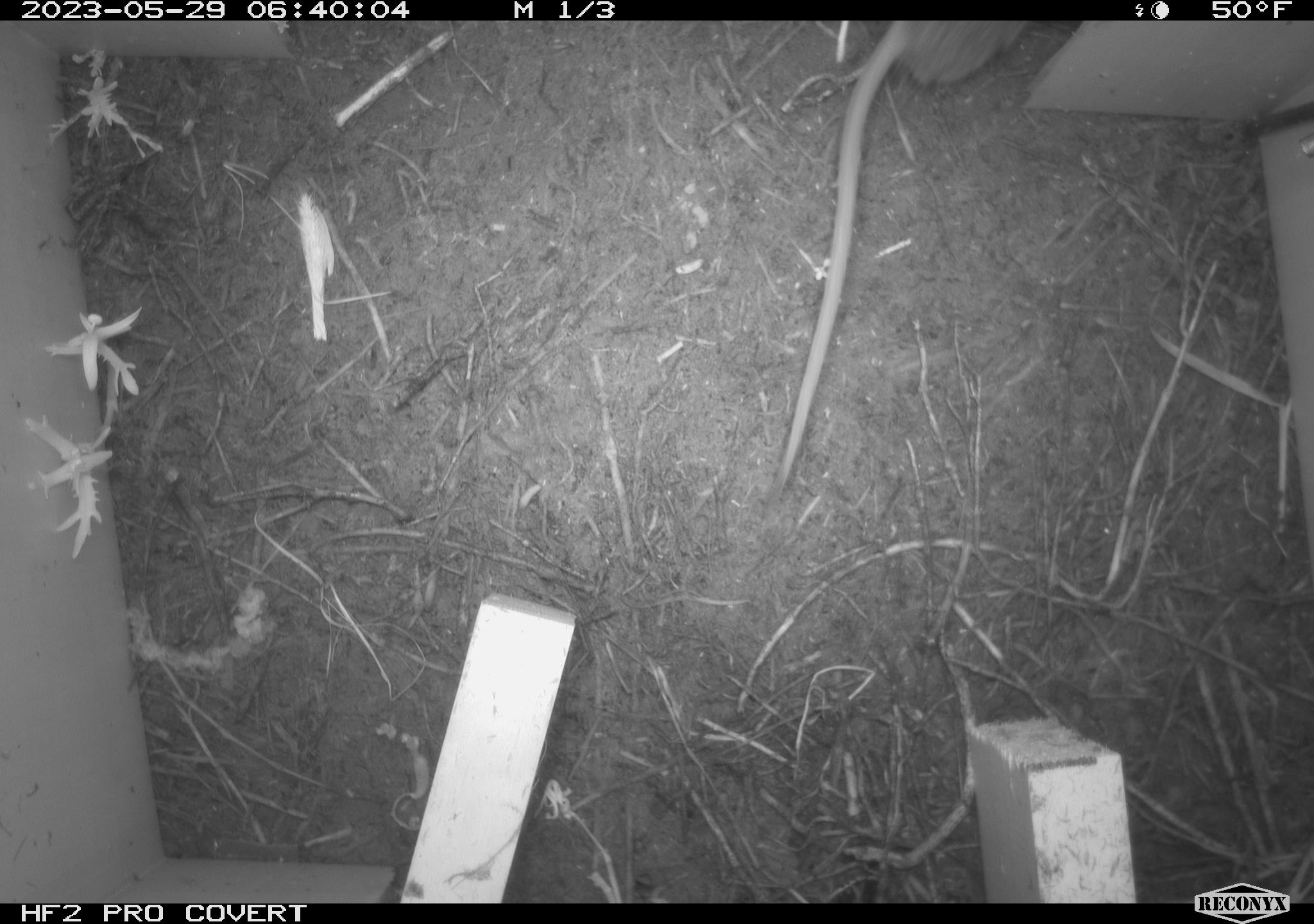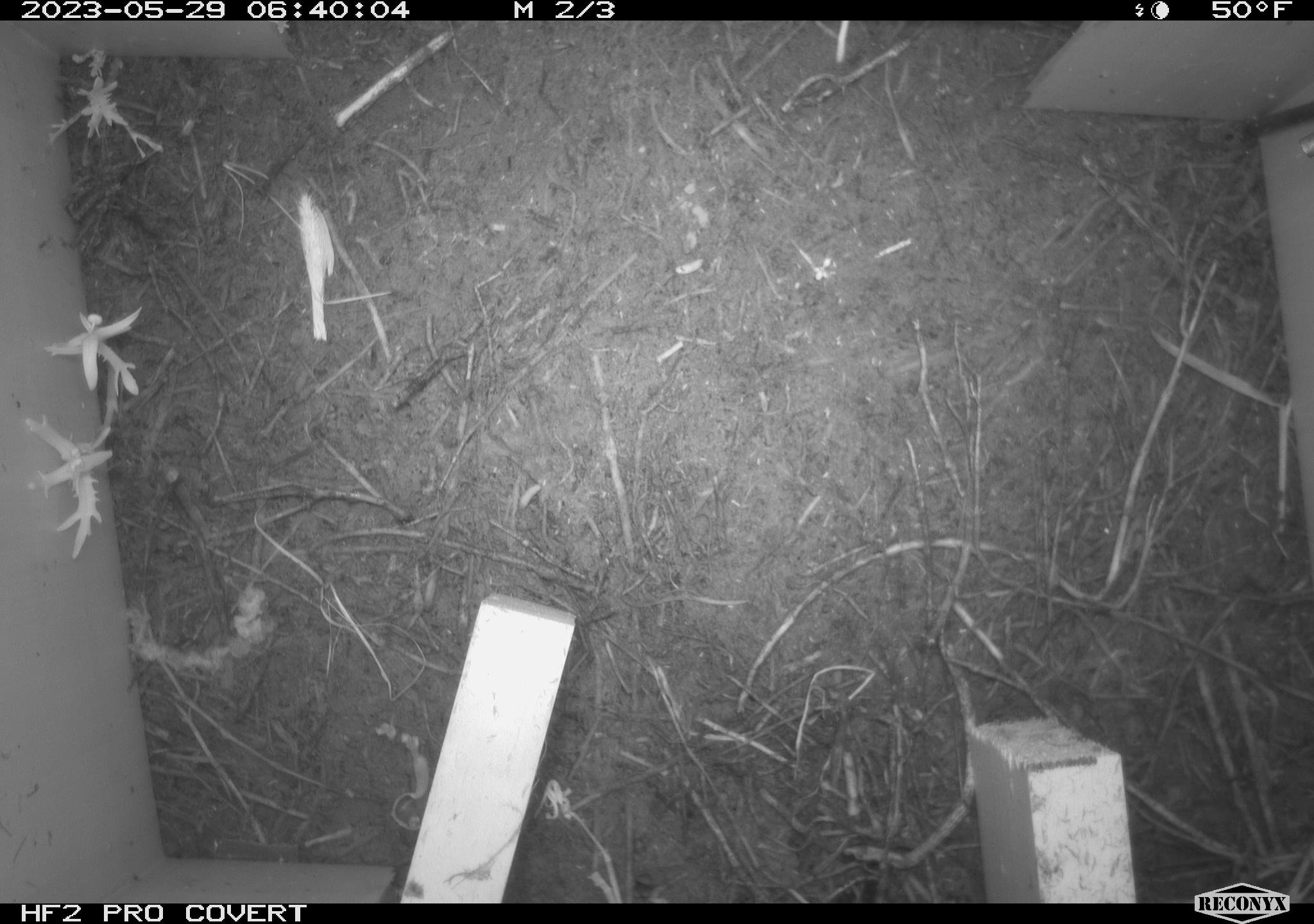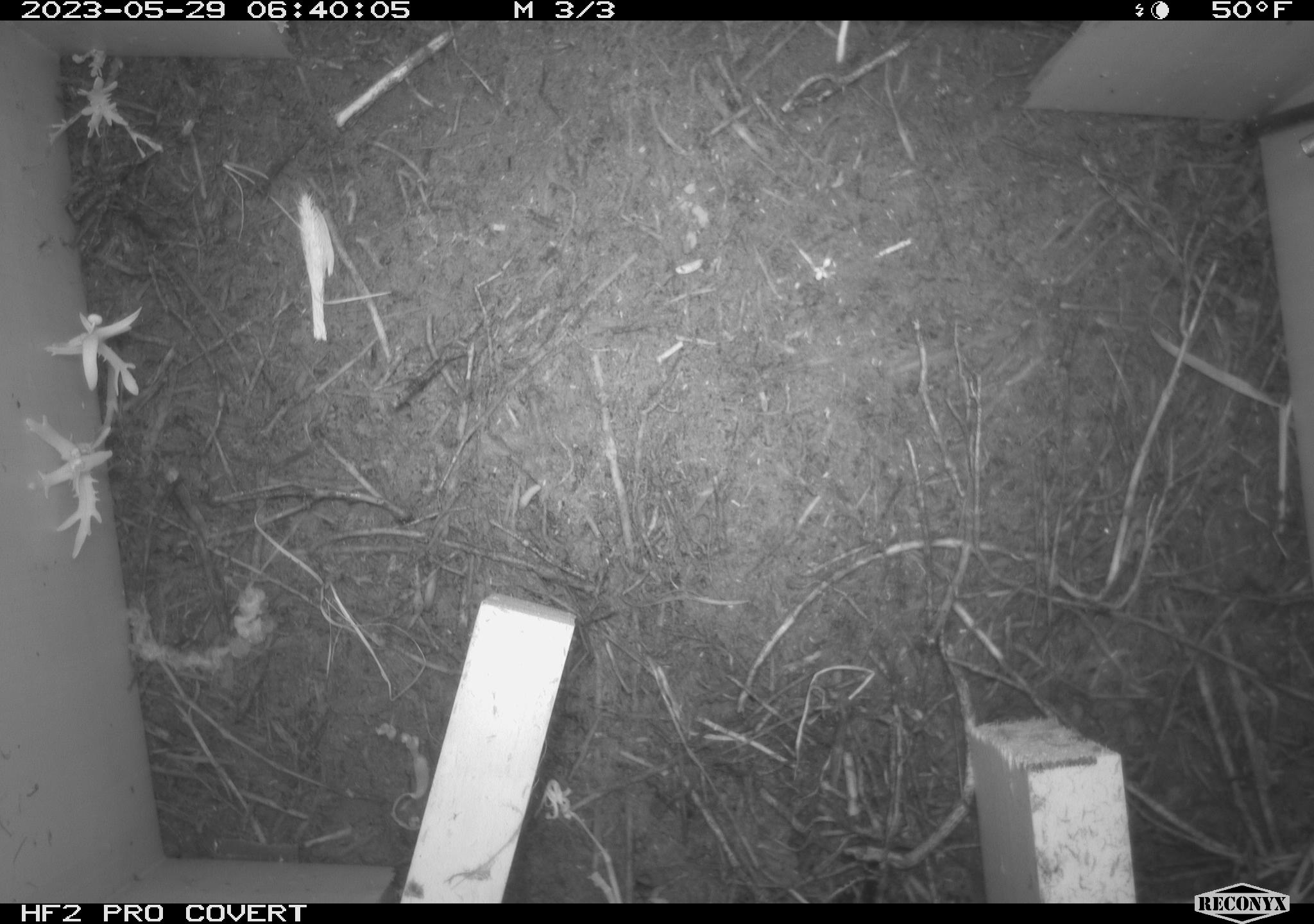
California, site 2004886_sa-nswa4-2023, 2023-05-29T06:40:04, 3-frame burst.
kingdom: Animalia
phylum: Chordata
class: Mammalia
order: Rodentia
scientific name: Rodentia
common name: mouse species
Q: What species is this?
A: Mouse species (Rodentia).